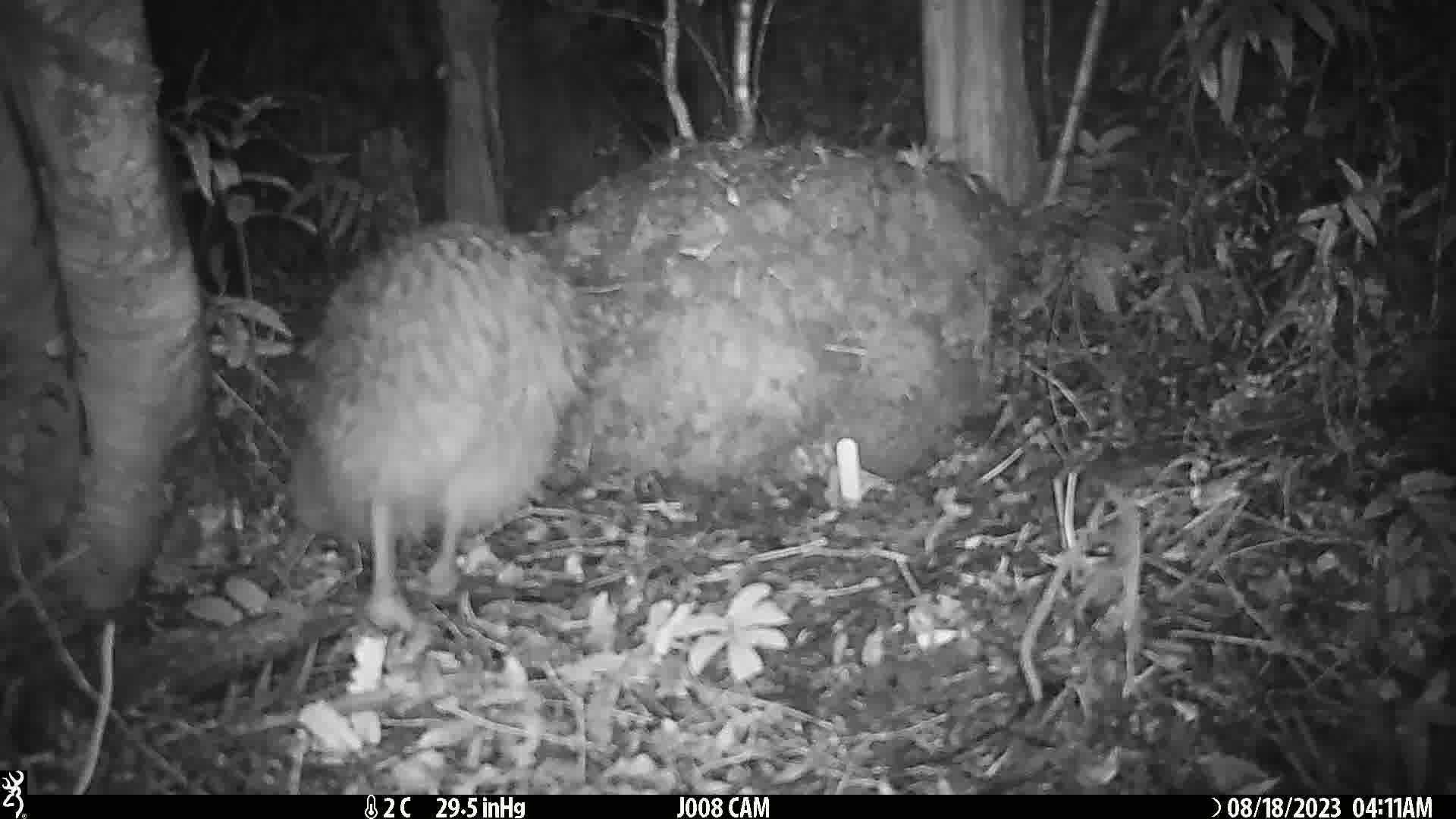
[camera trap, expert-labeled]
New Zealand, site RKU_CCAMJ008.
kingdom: Animalia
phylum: Chordata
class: Aves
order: Apterygiformes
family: Apterygidae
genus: Apteryx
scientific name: Apteryx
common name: kiwi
Kiwi (Apteryx).